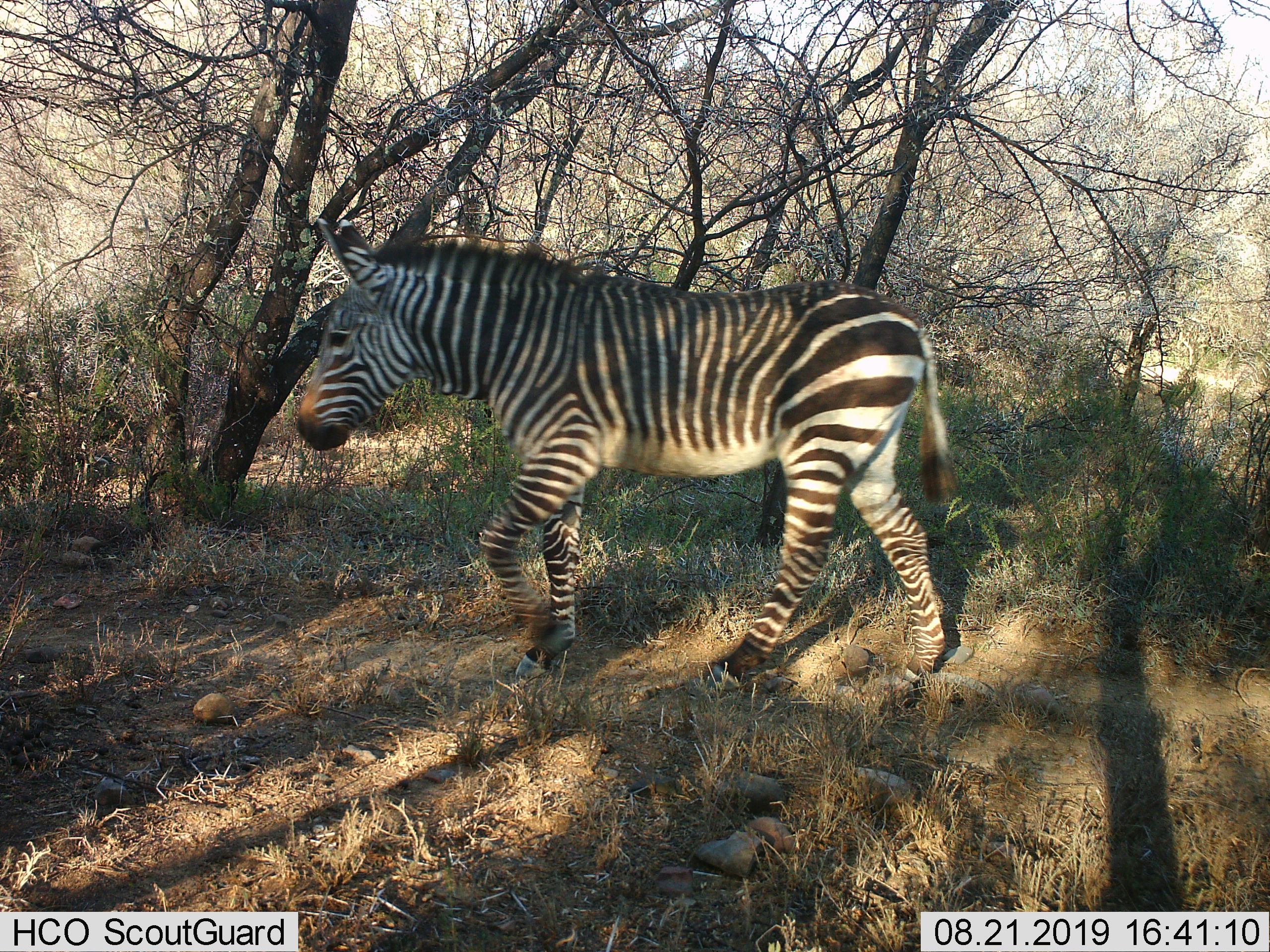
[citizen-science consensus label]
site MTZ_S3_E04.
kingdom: Animalia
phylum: Chordata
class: Mammalia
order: Perissodactyla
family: Equidae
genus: Equus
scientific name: Equus zebra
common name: mountain zebra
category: zebramountain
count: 1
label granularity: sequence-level